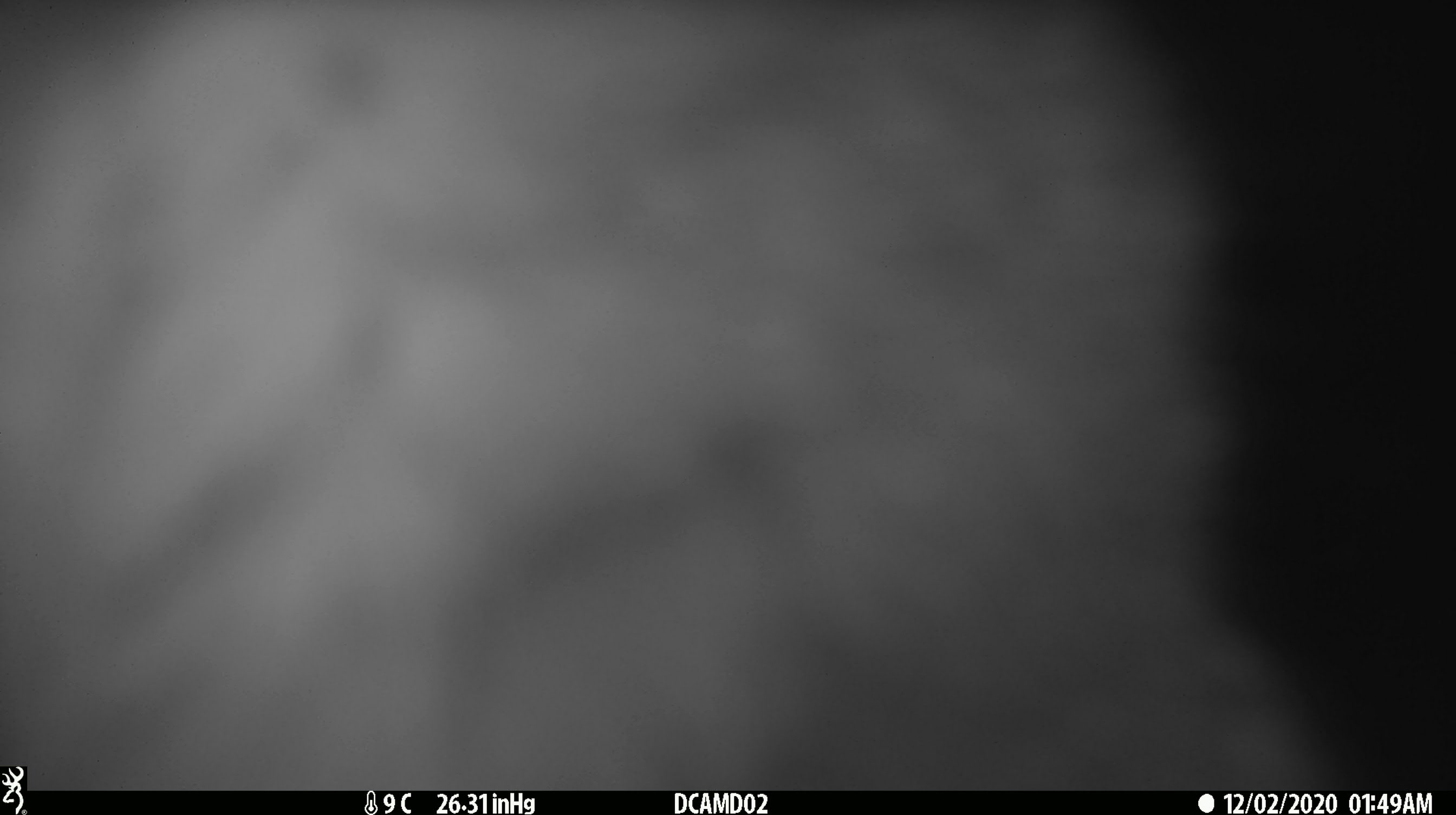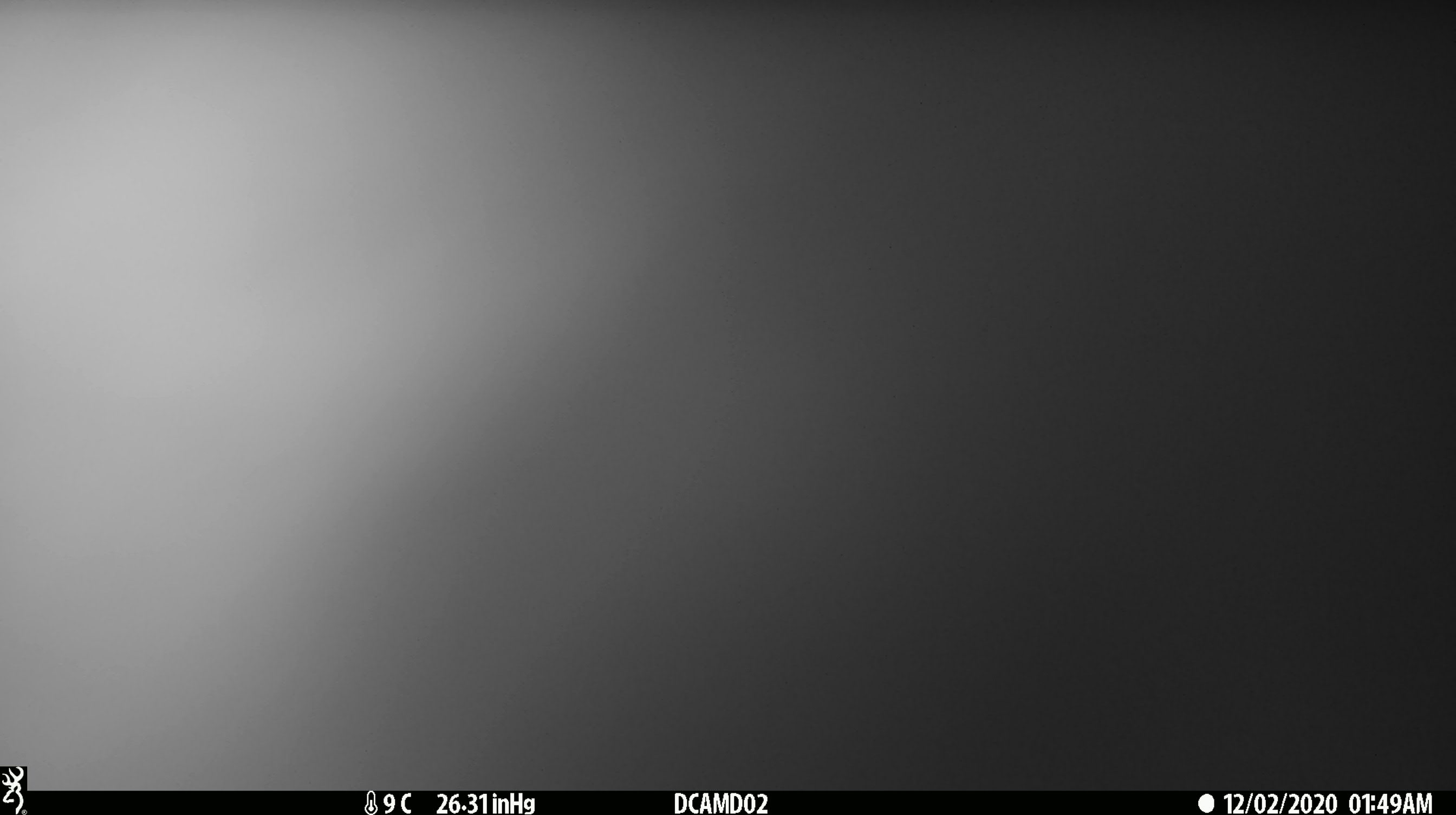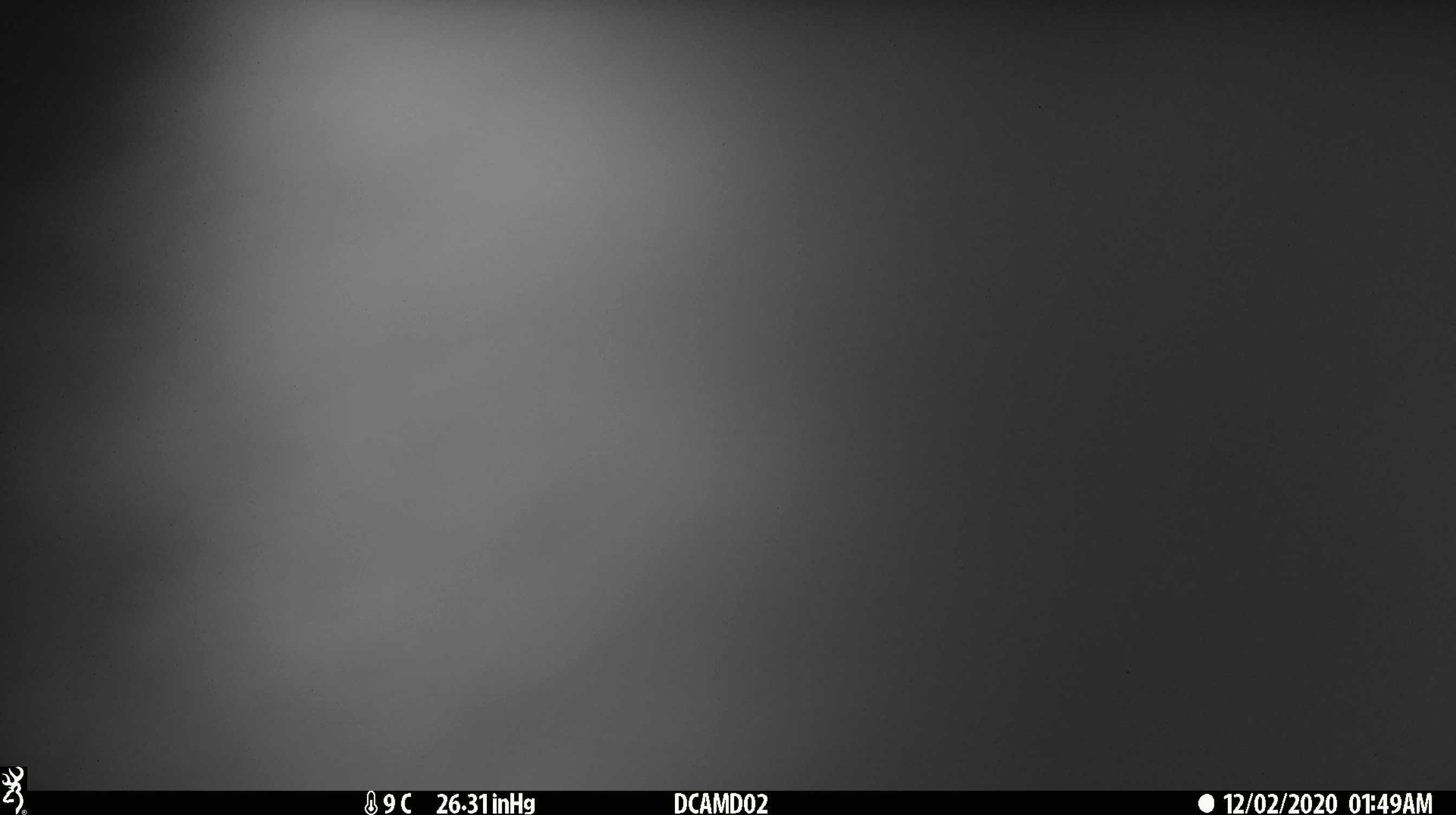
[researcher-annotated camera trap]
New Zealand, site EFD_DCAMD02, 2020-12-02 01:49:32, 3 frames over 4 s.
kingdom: Animalia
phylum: Chordata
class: Mammalia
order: Diprotodontia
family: Phalangeridae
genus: Trichosurus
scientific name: Trichosurus vulpecula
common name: common brushtail possum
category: possum